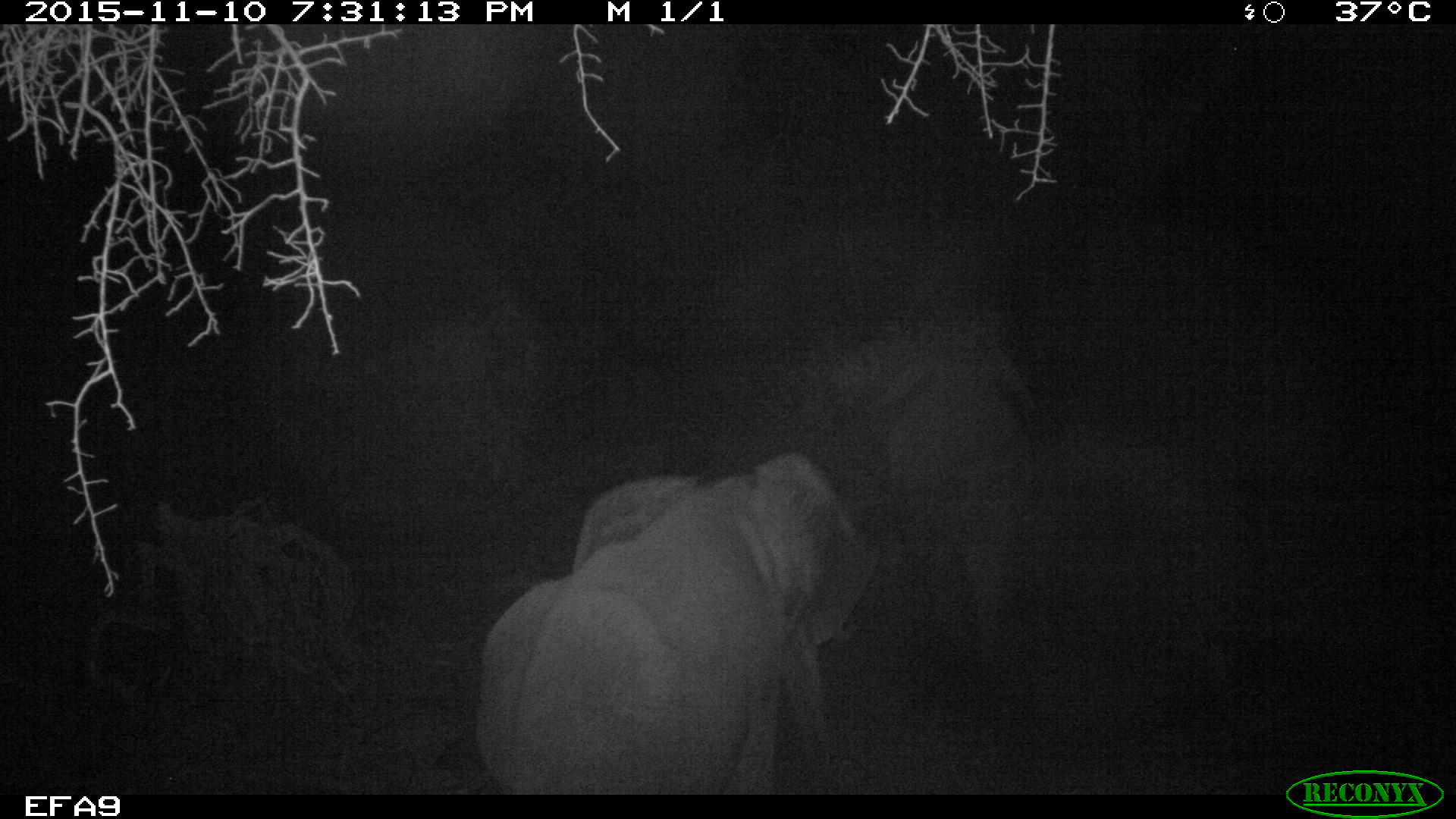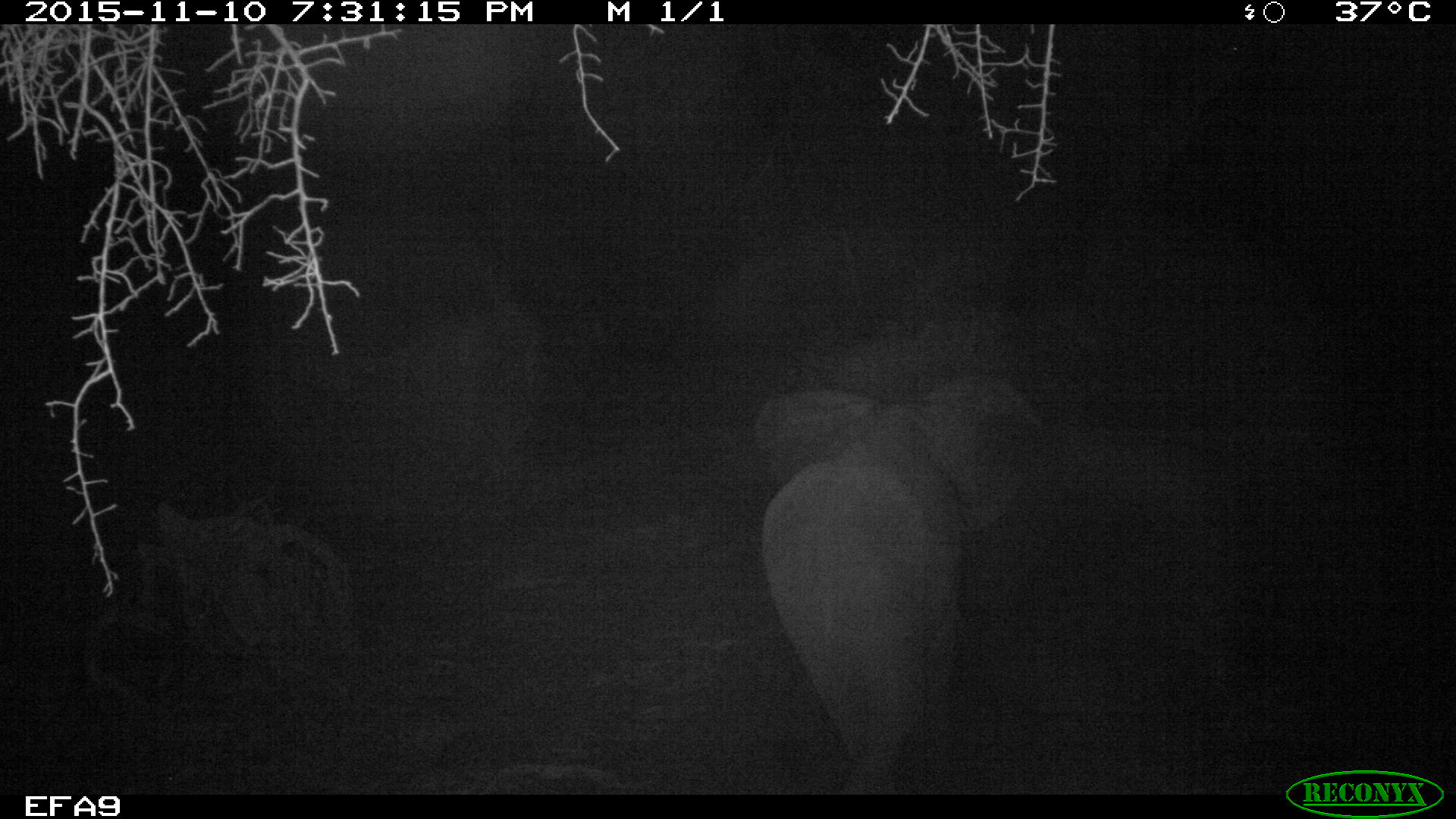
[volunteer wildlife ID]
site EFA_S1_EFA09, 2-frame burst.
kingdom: Animalia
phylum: Chordata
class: Mammalia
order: Proboscidea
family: Elephantidae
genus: Loxodonta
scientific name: Loxodonta africana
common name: african bush elephant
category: elephant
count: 2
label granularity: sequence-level